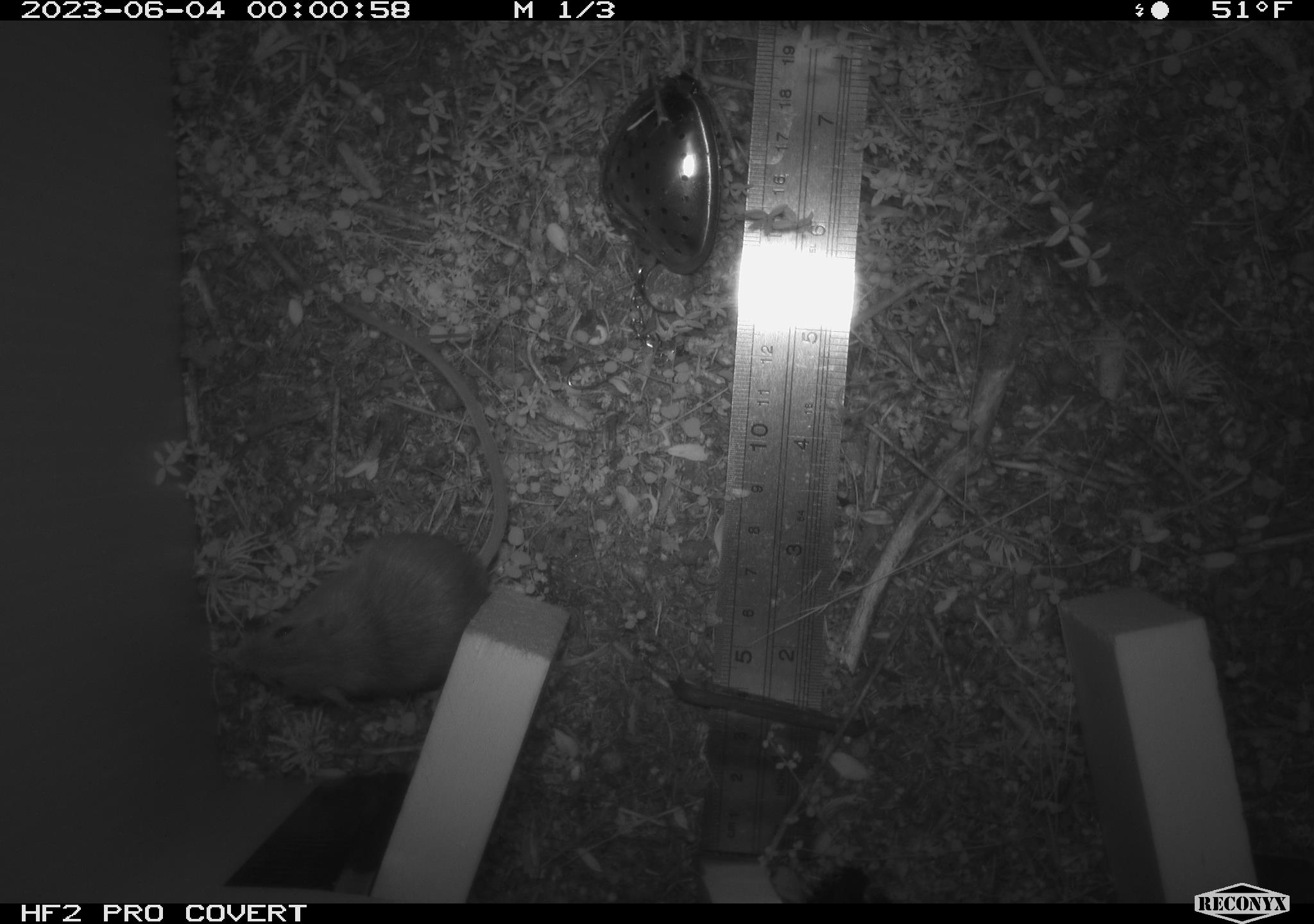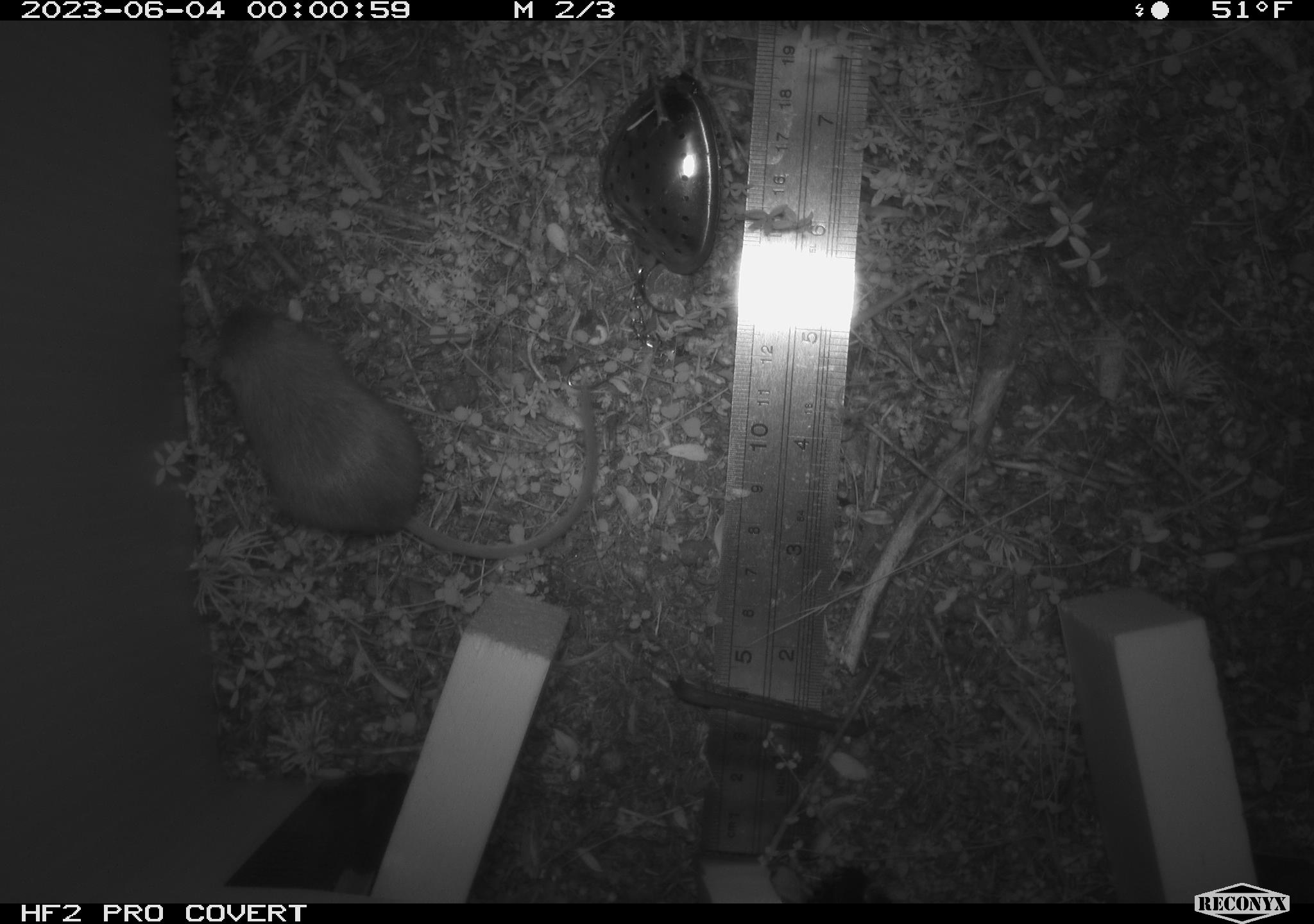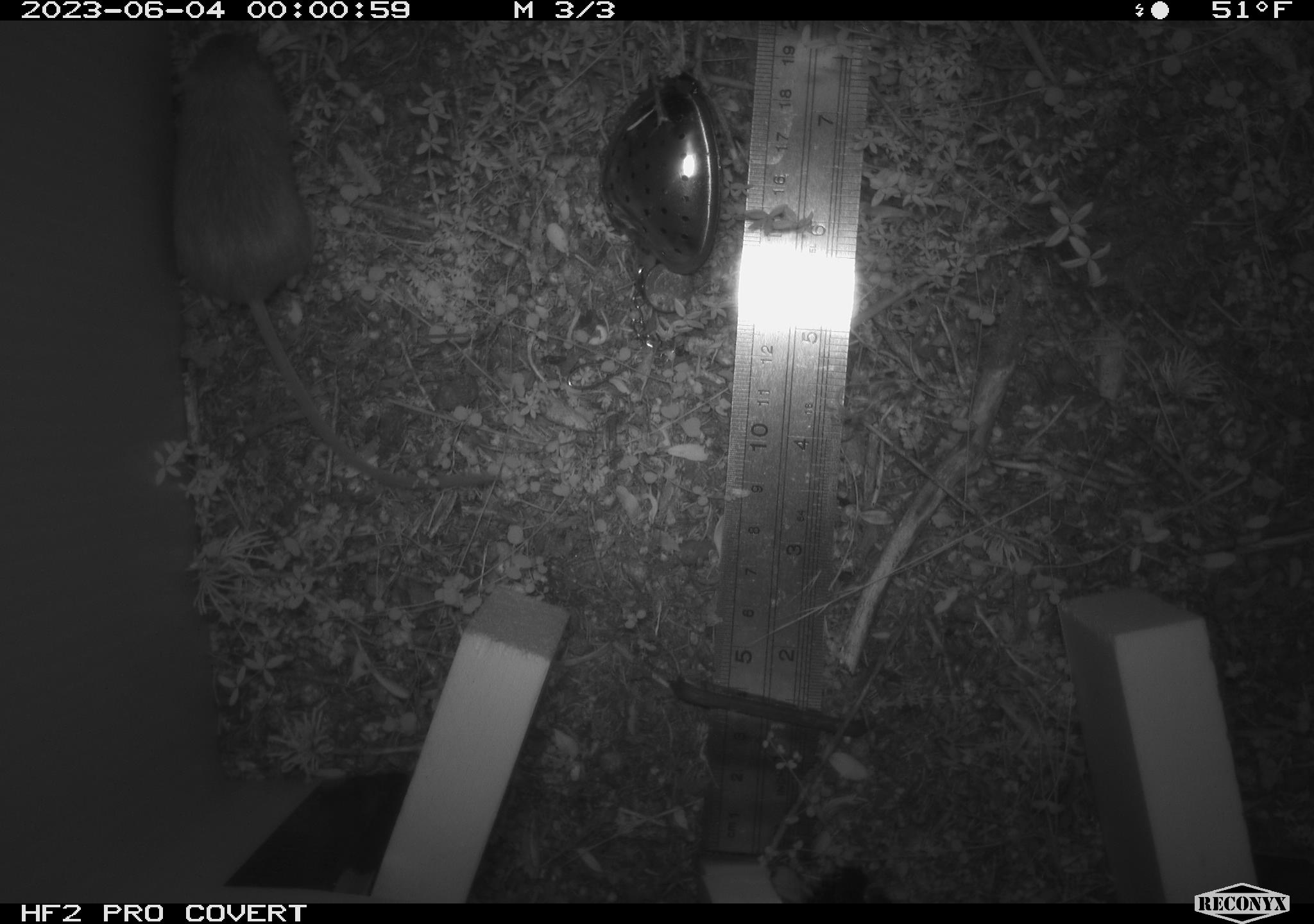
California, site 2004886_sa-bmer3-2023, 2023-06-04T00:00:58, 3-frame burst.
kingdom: Animalia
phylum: Chordata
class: Mammalia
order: Rodentia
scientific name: Rodentia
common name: mouse species